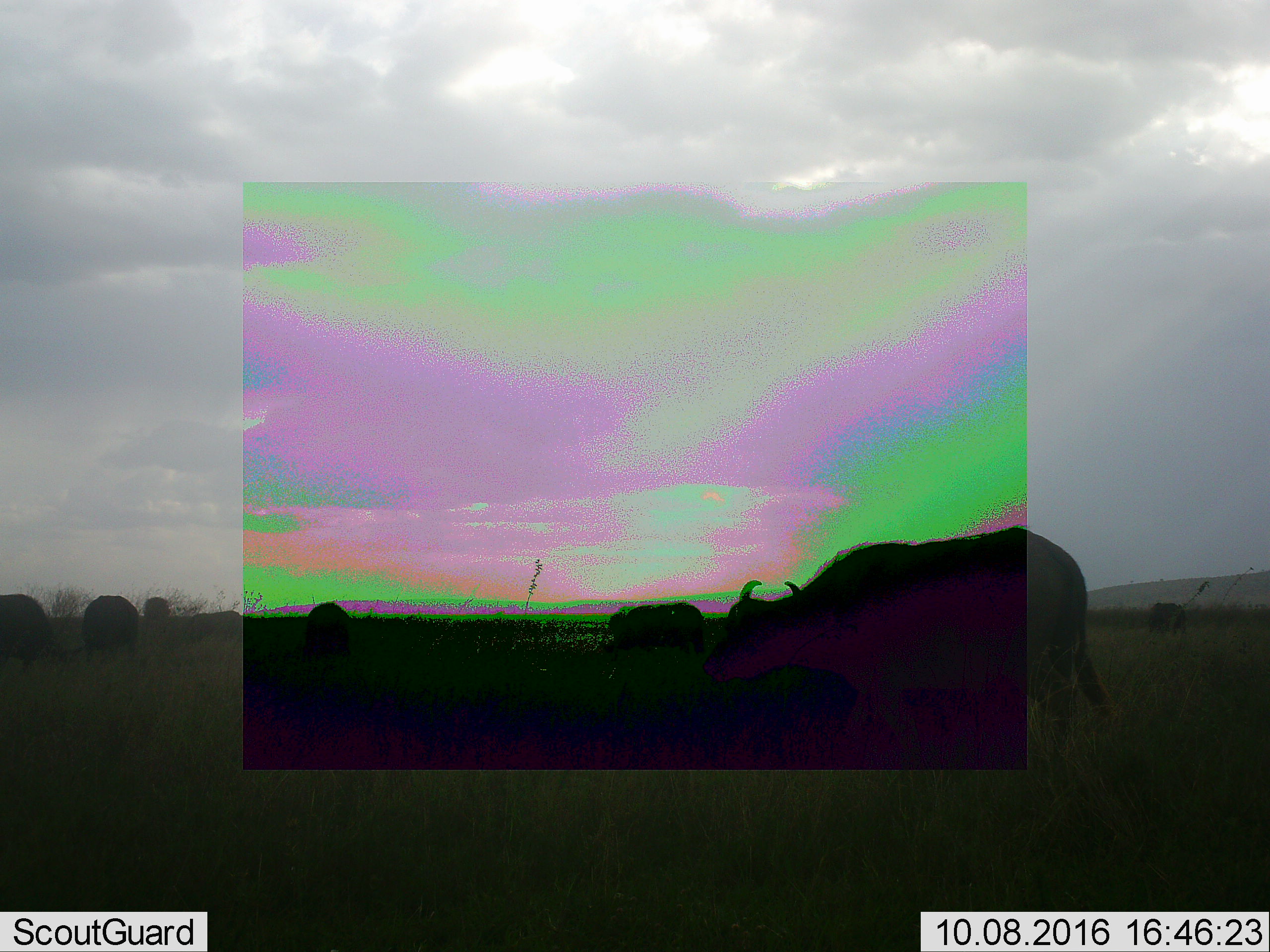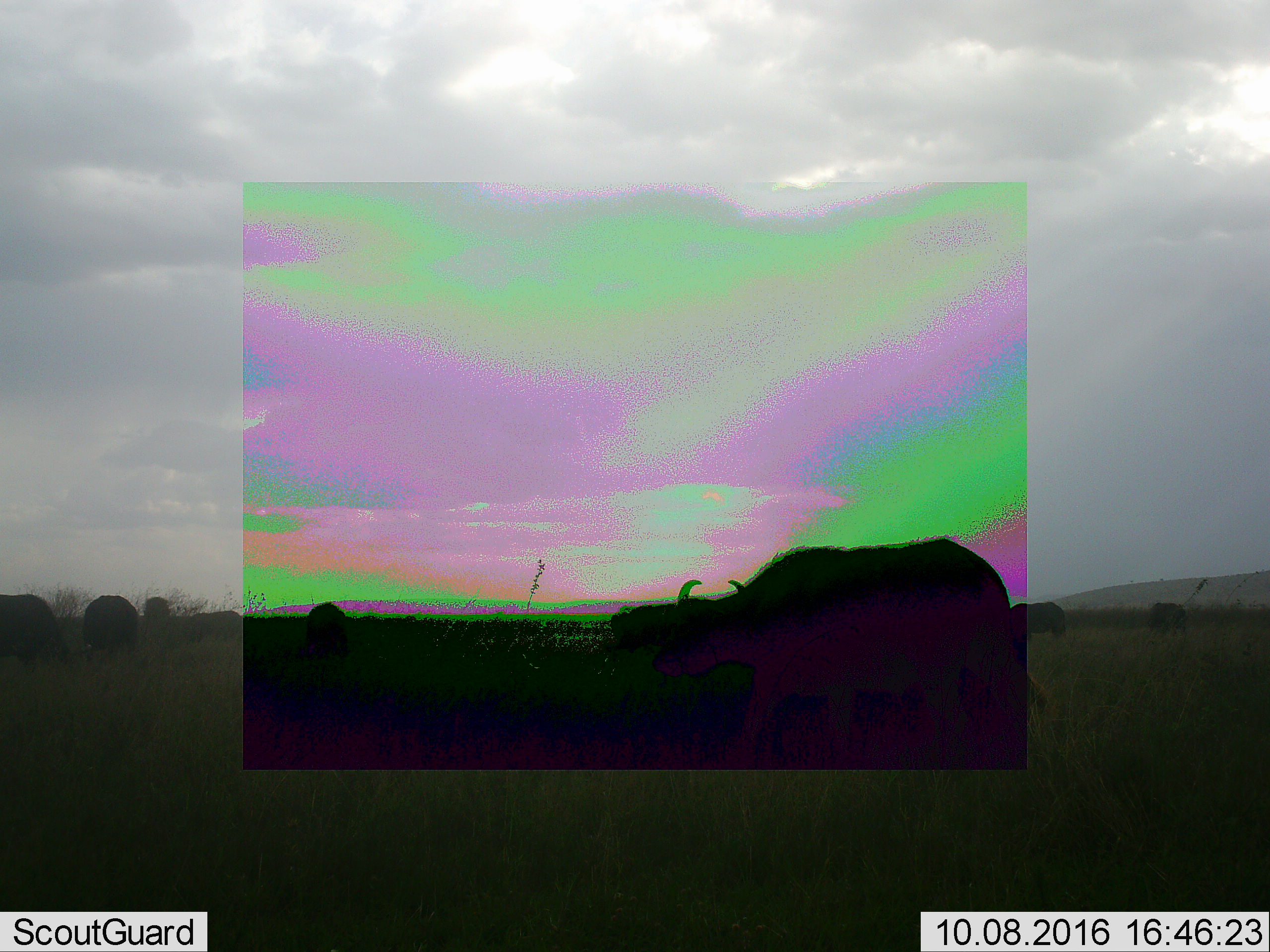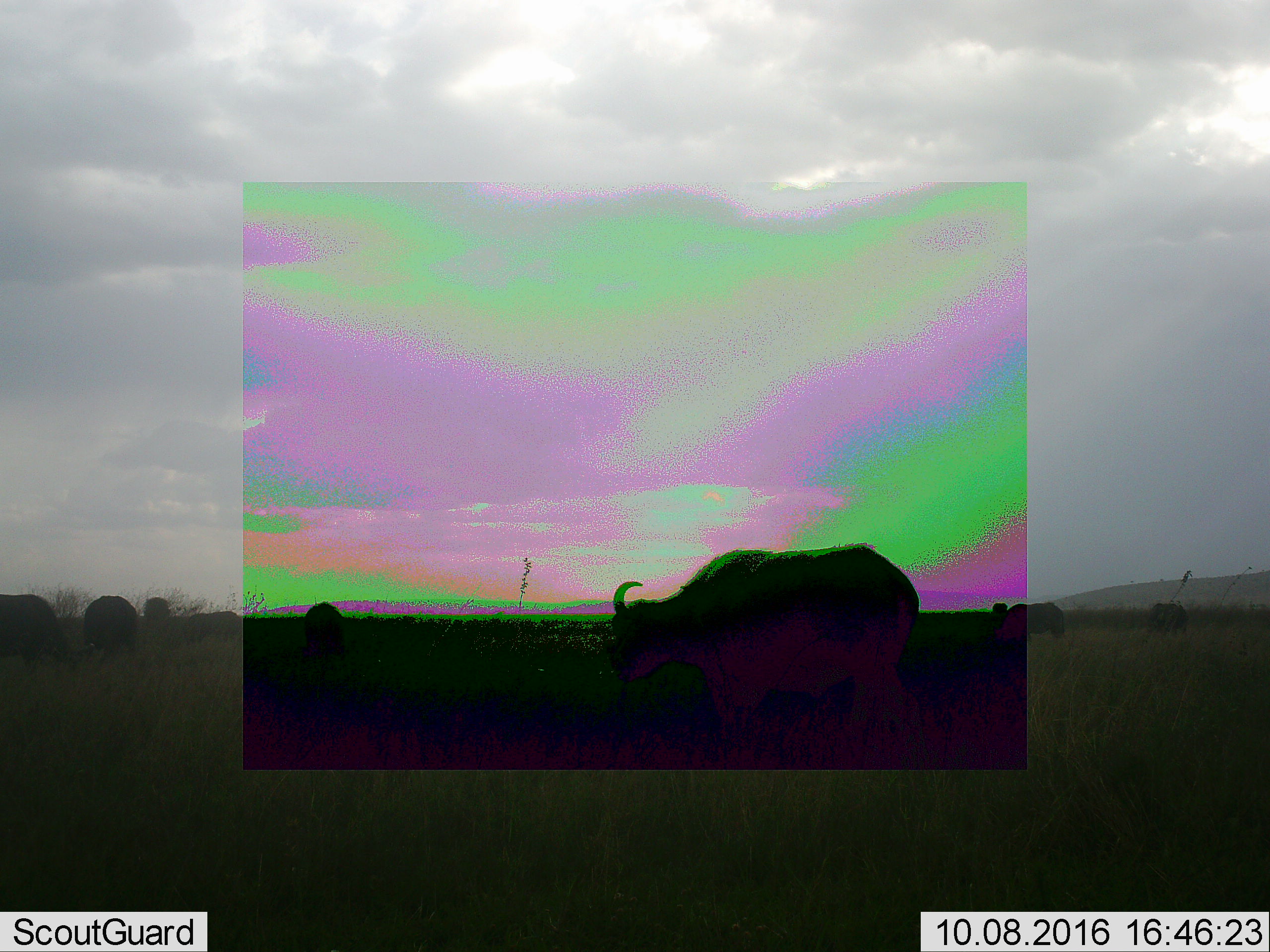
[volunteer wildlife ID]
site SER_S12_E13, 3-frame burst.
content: unidentified animal